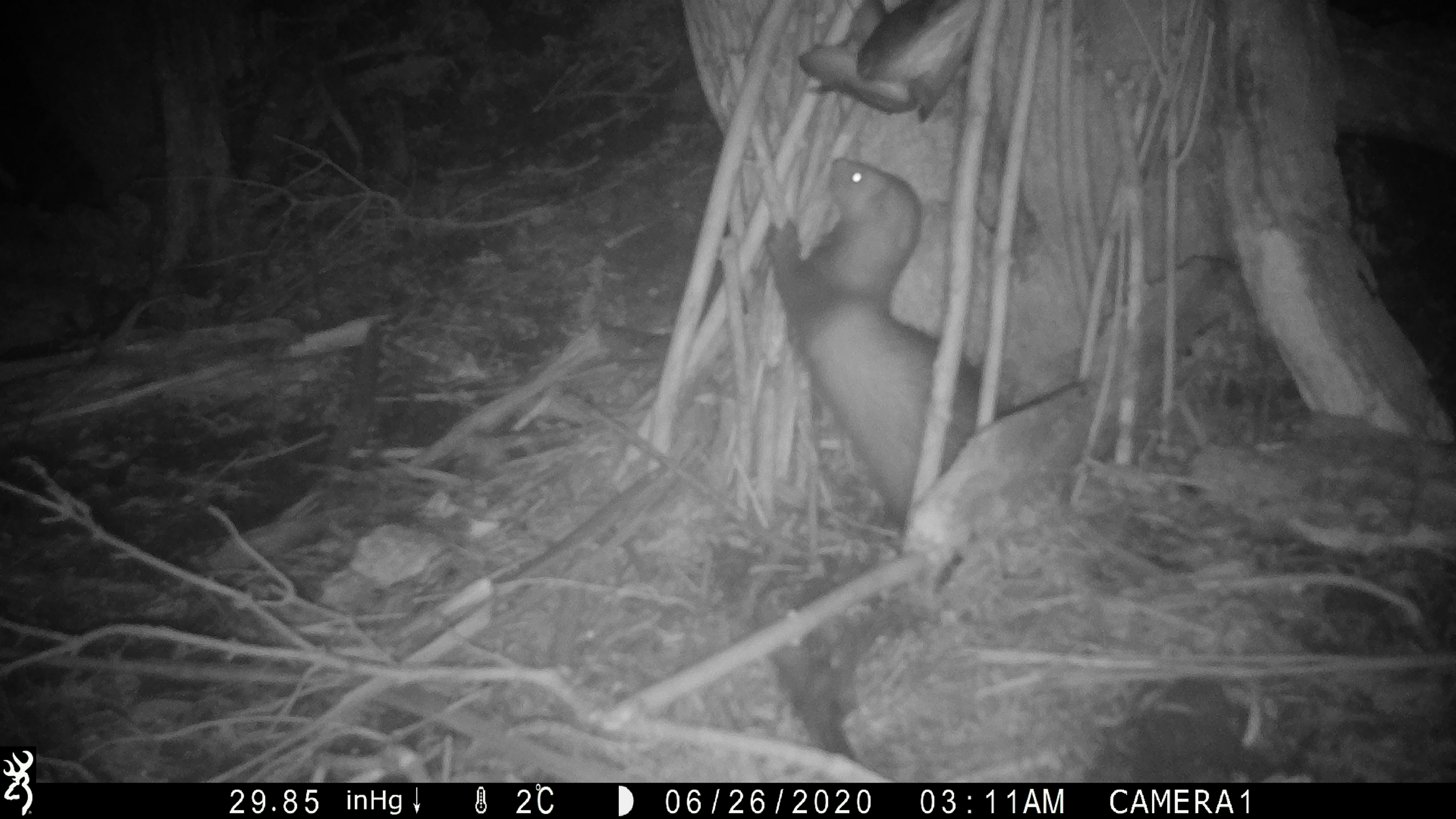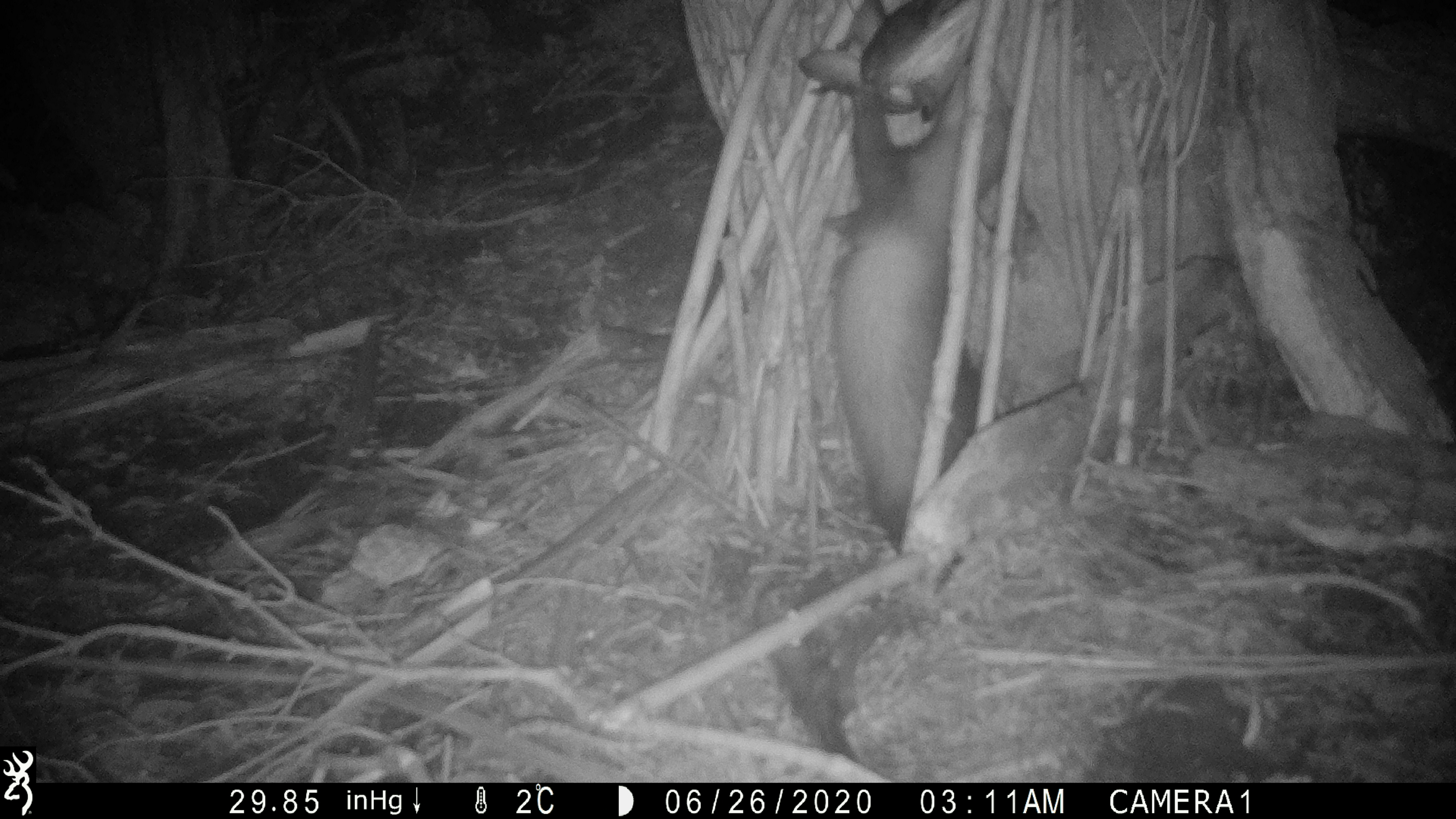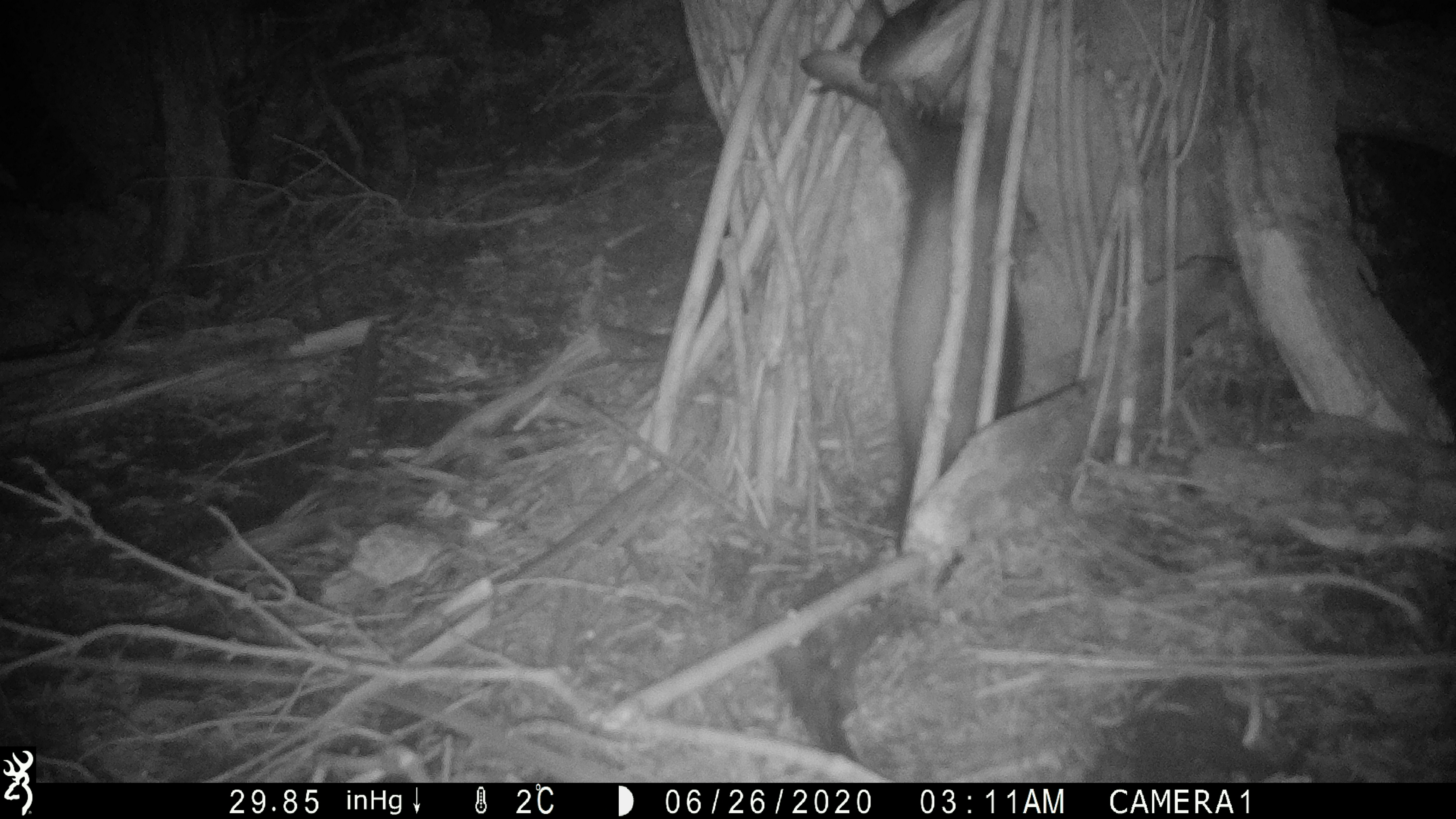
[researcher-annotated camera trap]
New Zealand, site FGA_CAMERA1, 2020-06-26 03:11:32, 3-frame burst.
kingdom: Animalia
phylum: Chordata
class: Mammalia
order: Carnivora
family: Mustelidae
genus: Mustela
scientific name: Mustela furo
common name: ferret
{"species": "ferret (Mustela furo)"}